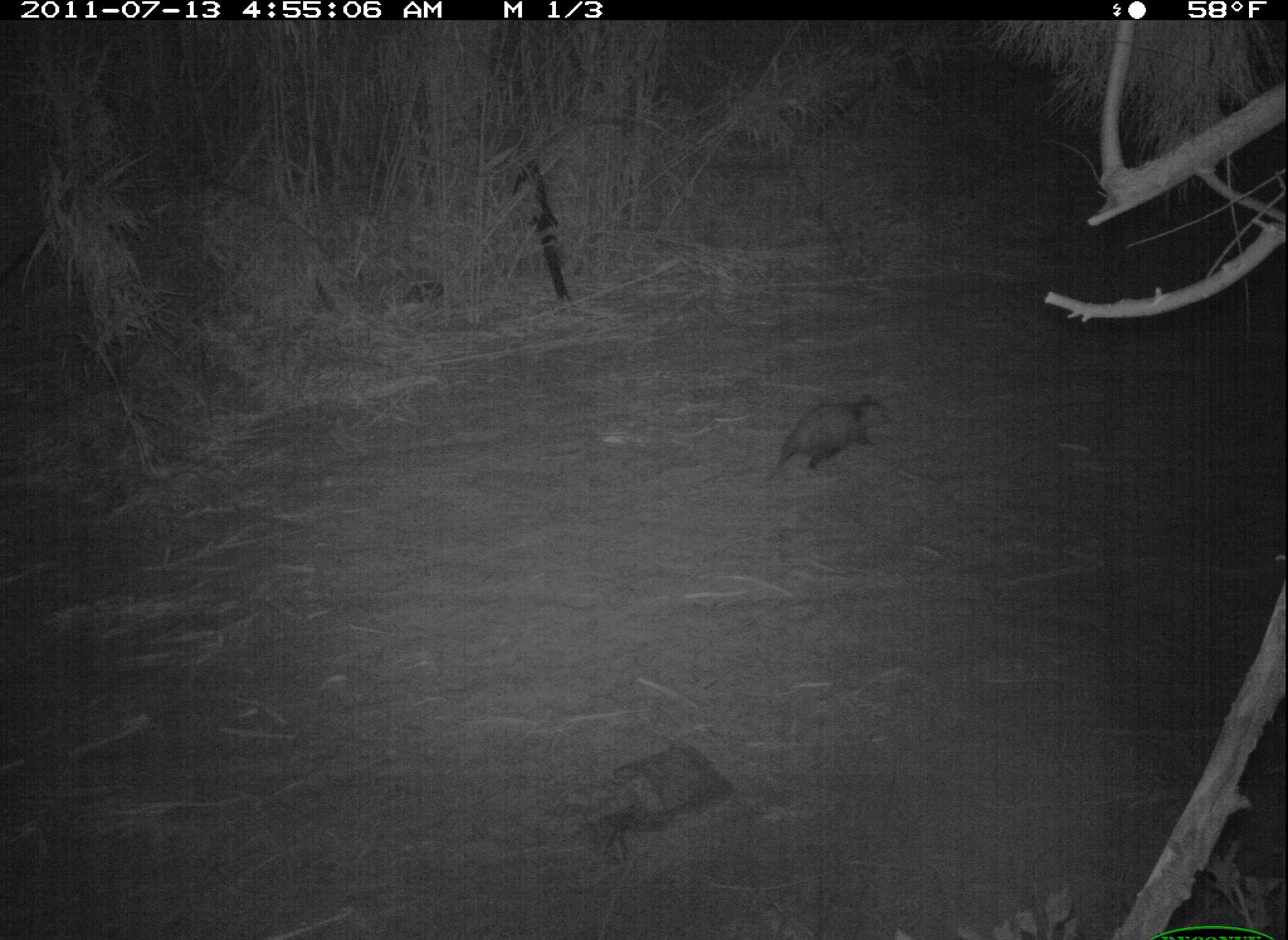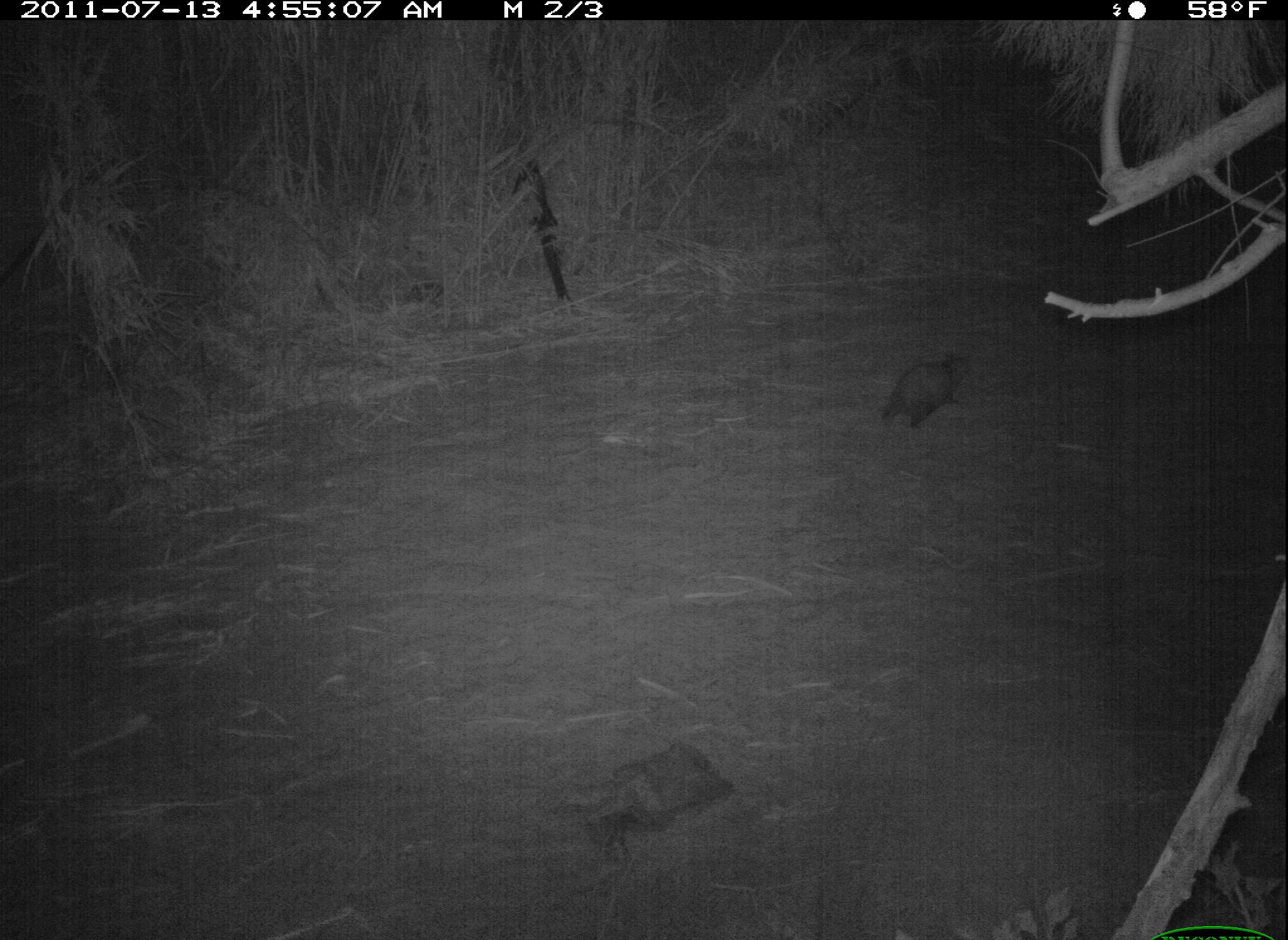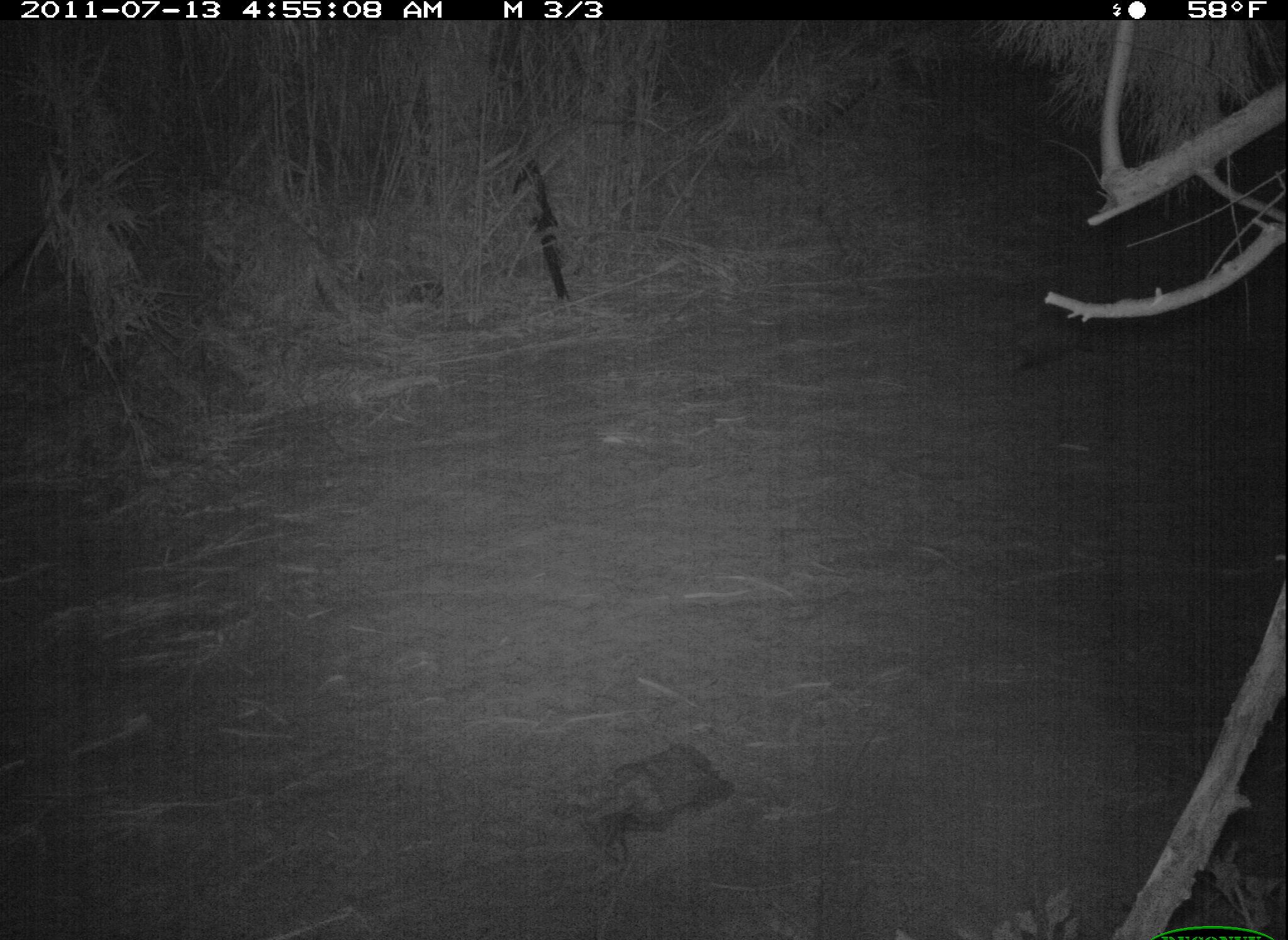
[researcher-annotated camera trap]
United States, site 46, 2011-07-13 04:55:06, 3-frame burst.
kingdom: Animalia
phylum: Chordata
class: Mammalia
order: Didelphimorphia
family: Didelphidae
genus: Didelphis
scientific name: Didelphis virginiana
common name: virginia opossum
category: opossum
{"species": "opossum (virginia opossum) (Didelphis virginiana)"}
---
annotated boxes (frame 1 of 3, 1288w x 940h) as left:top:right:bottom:
opossum: 770:379:916:493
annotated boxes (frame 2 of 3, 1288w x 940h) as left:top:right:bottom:
opossum: 871:341:990:441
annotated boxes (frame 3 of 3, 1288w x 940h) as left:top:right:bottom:
opossum: 1009:298:1139:375